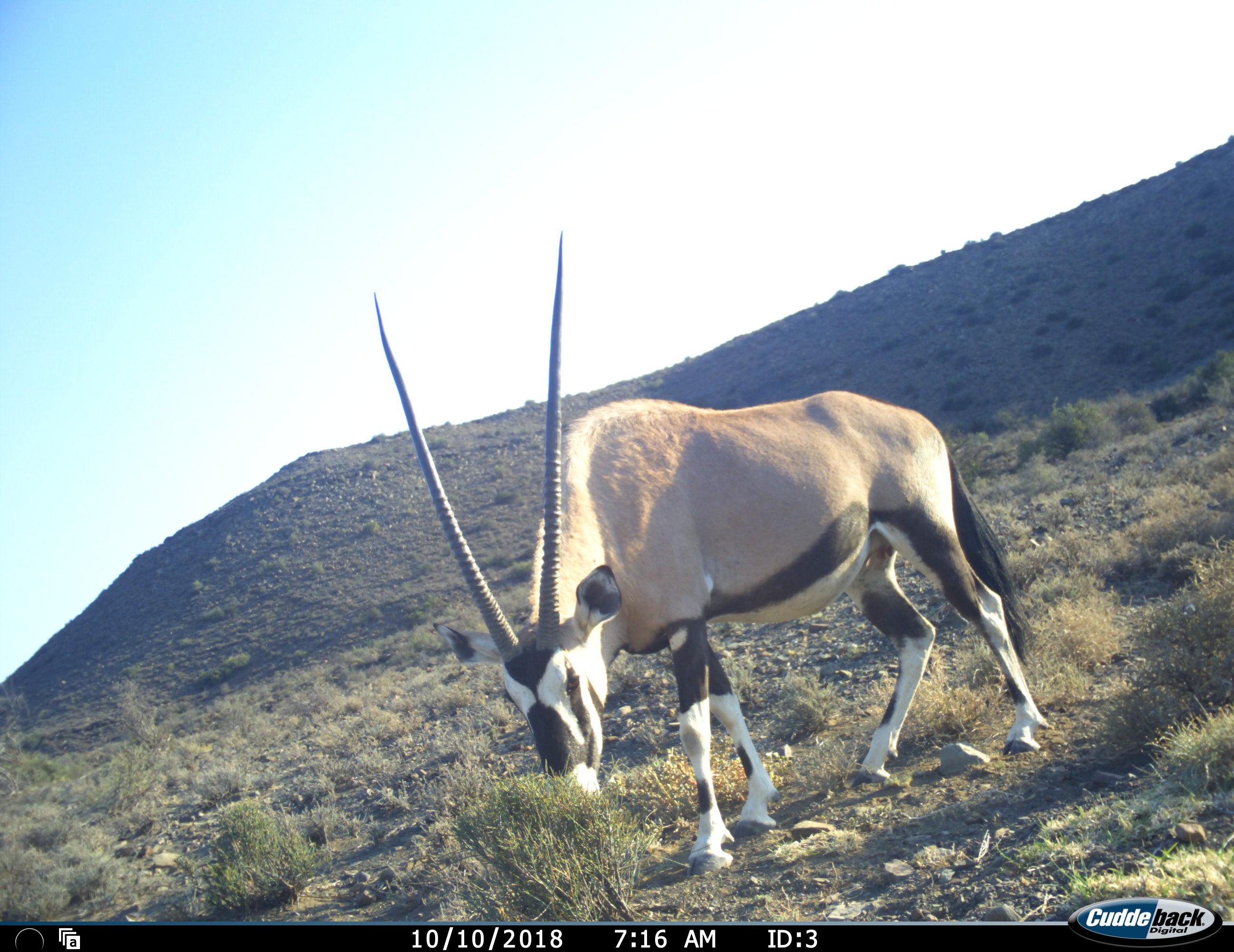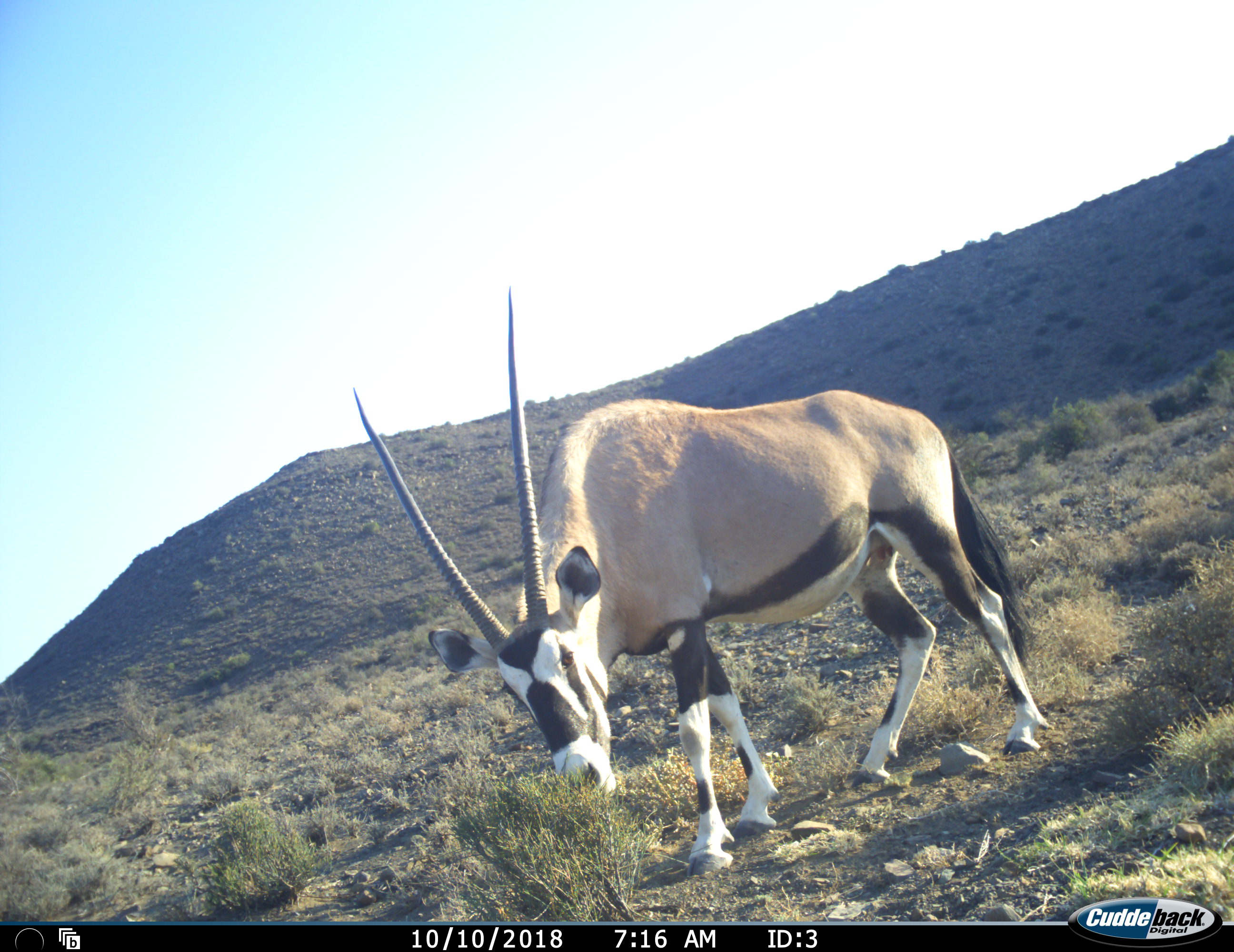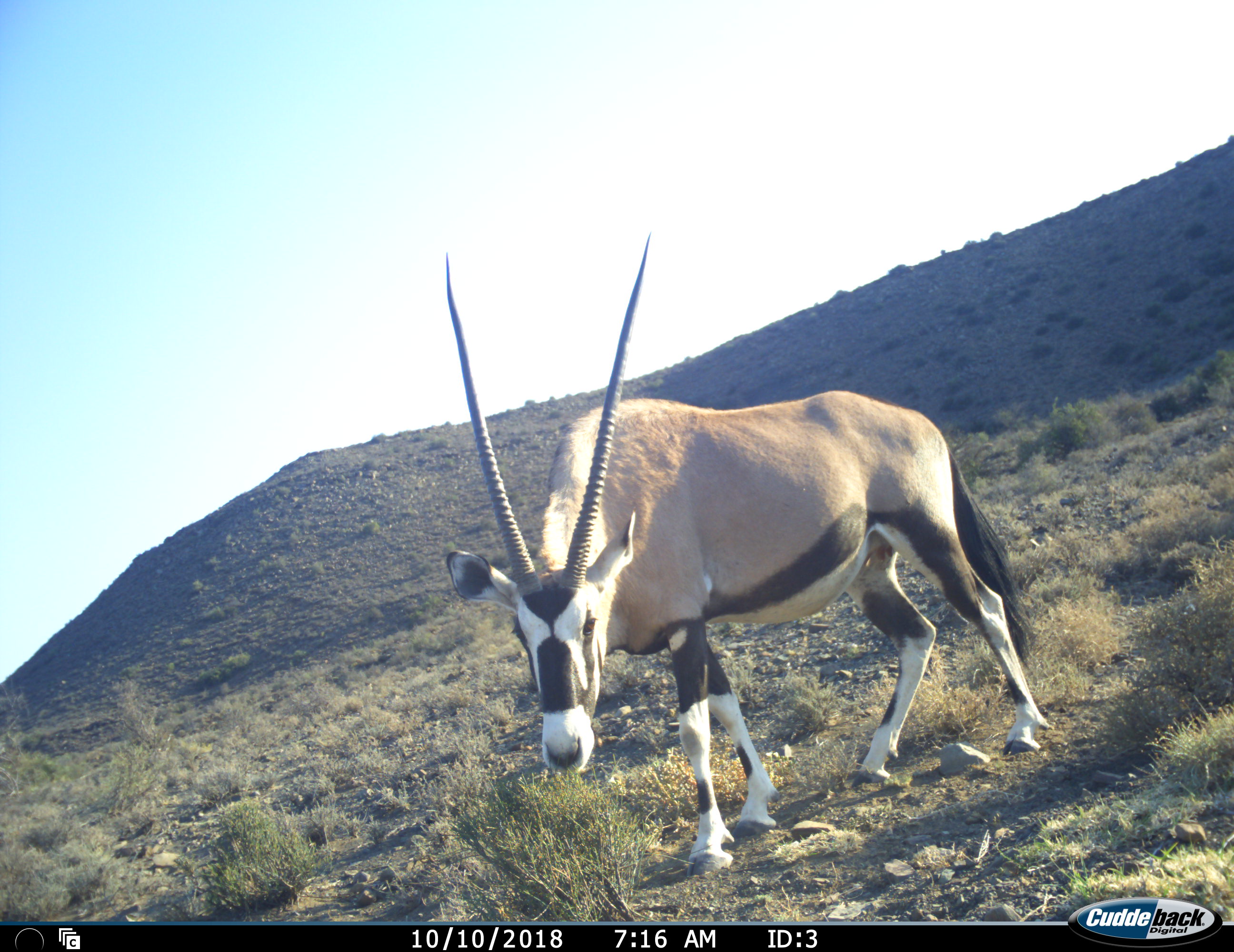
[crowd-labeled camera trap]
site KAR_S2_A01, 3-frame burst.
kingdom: Animalia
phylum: Chordata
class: Mammalia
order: Artiodactyla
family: Bovidae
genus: Oryx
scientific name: Oryx gazella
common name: gemsbok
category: oryx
Oryx (gemsbok) (Oryx gazella), count 1. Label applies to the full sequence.